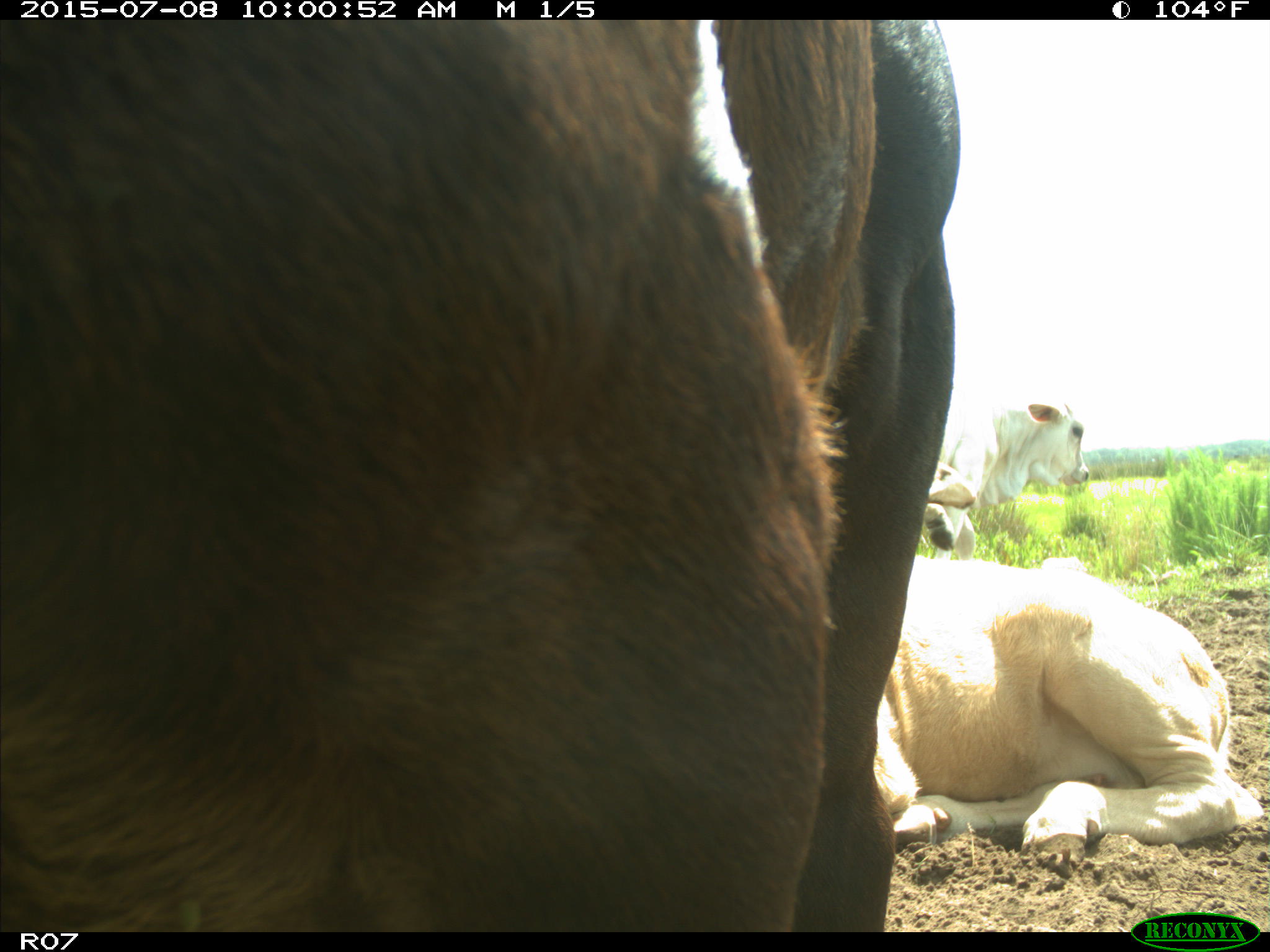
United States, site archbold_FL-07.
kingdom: Animalia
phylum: Chordata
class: Mammalia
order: Artiodactyla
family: Bovidae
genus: Bos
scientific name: Bos taurus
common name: domestic cow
Bos taurus (domestic cow).